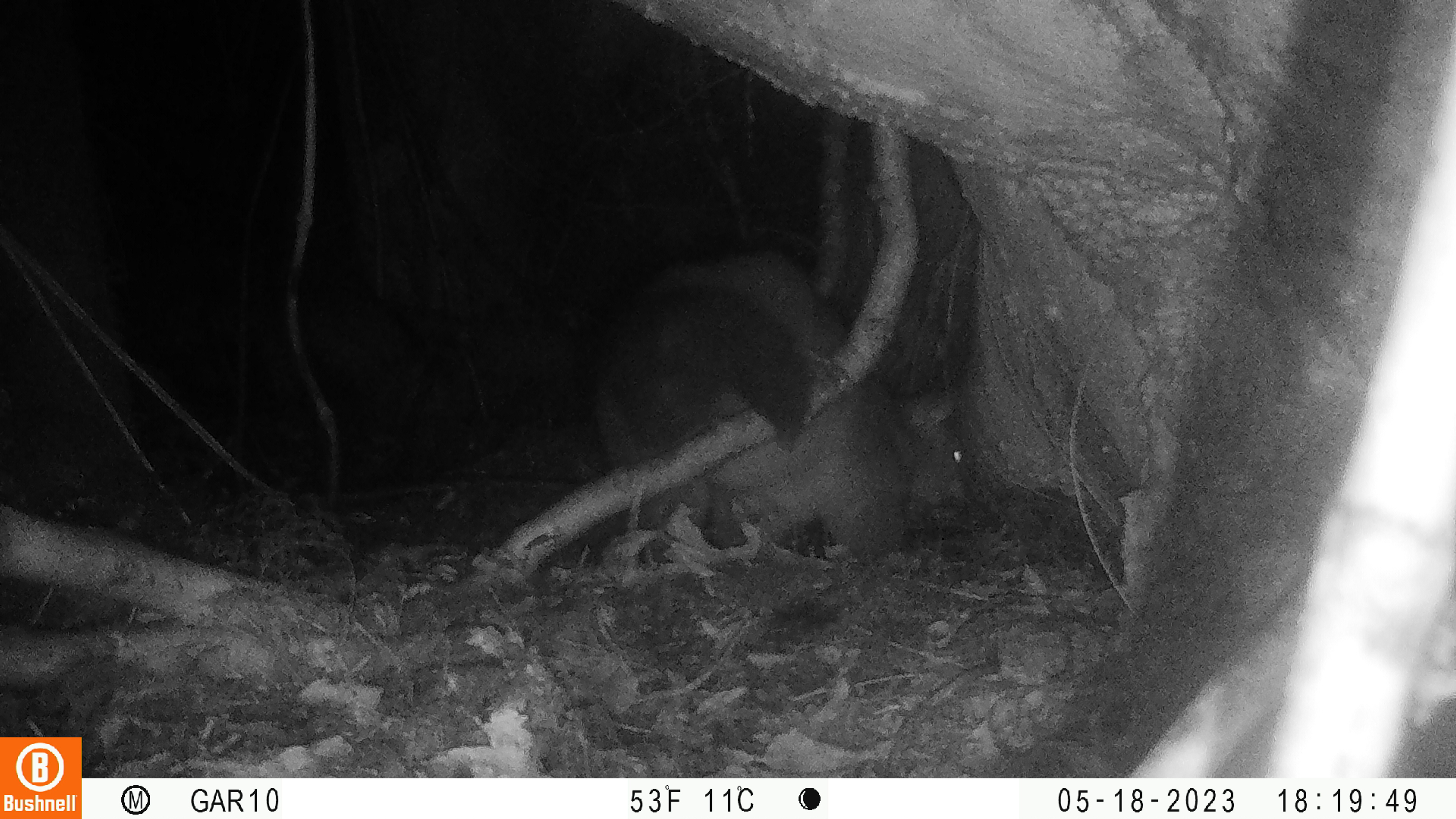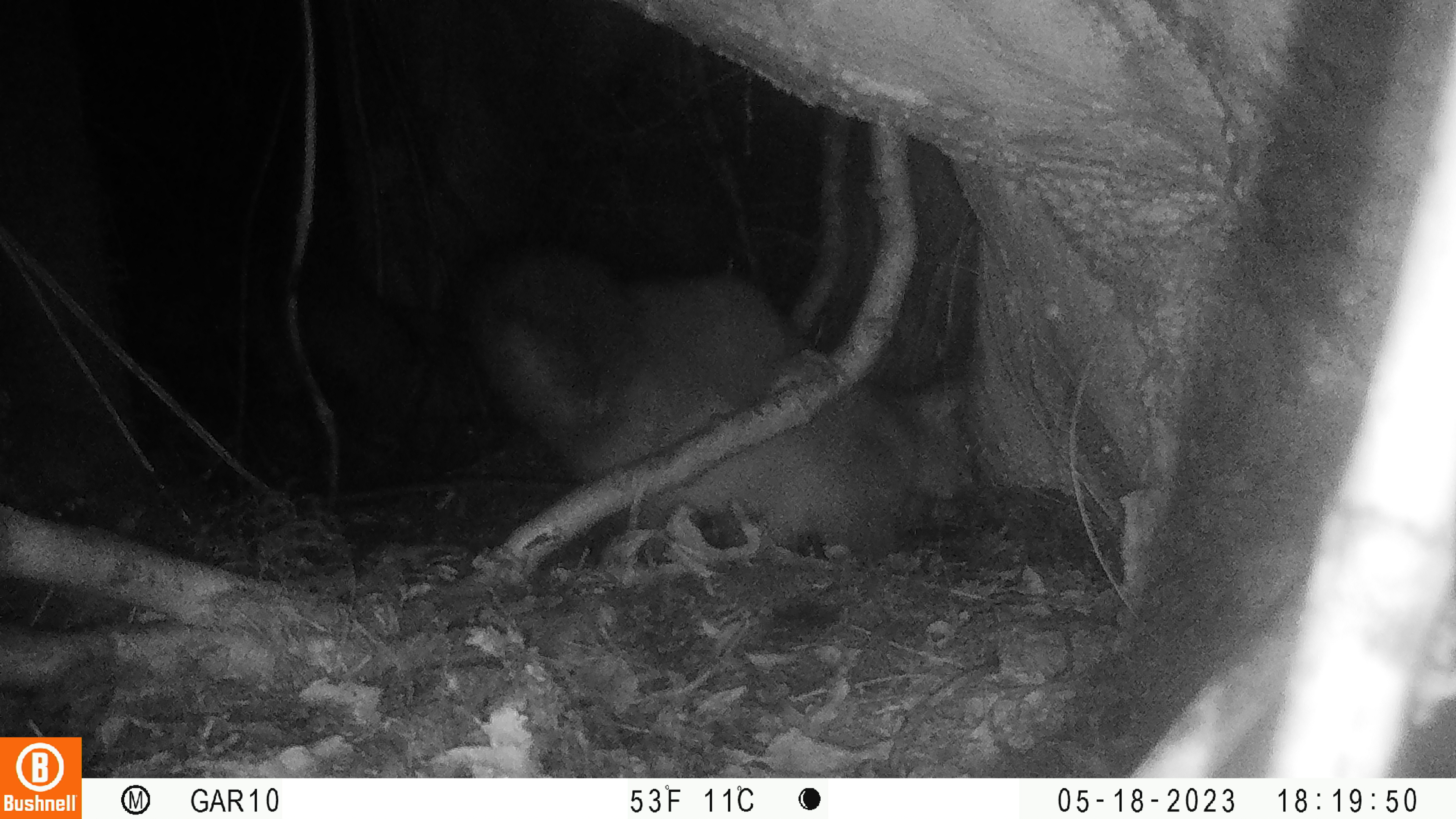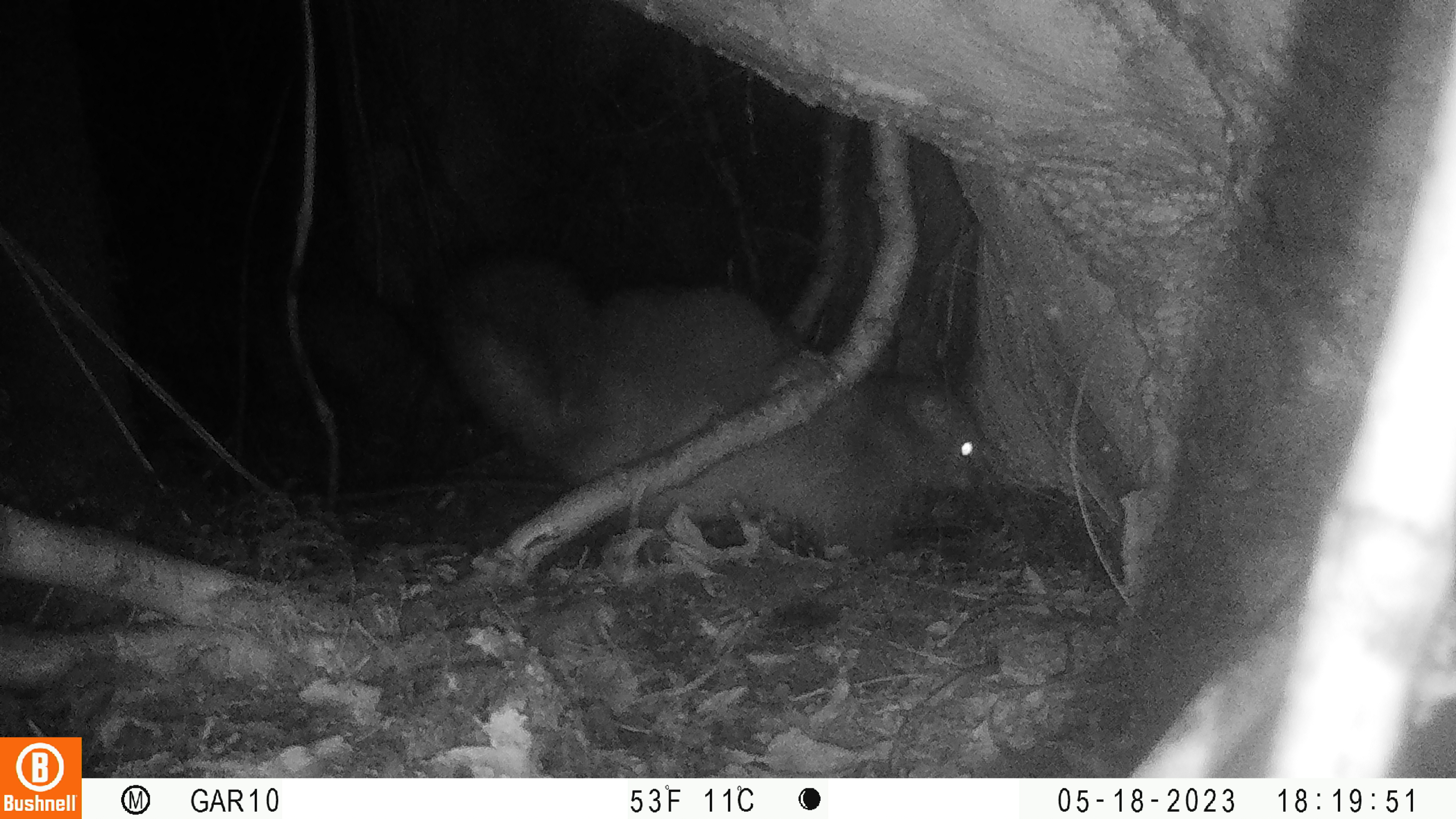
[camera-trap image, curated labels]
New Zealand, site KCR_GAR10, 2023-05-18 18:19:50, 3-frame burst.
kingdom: Animalia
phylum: Chordata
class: Mammalia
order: Diprotodontia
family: Phalangeridae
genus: Trichosurus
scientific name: Trichosurus vulpecula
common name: common brushtail possum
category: possum